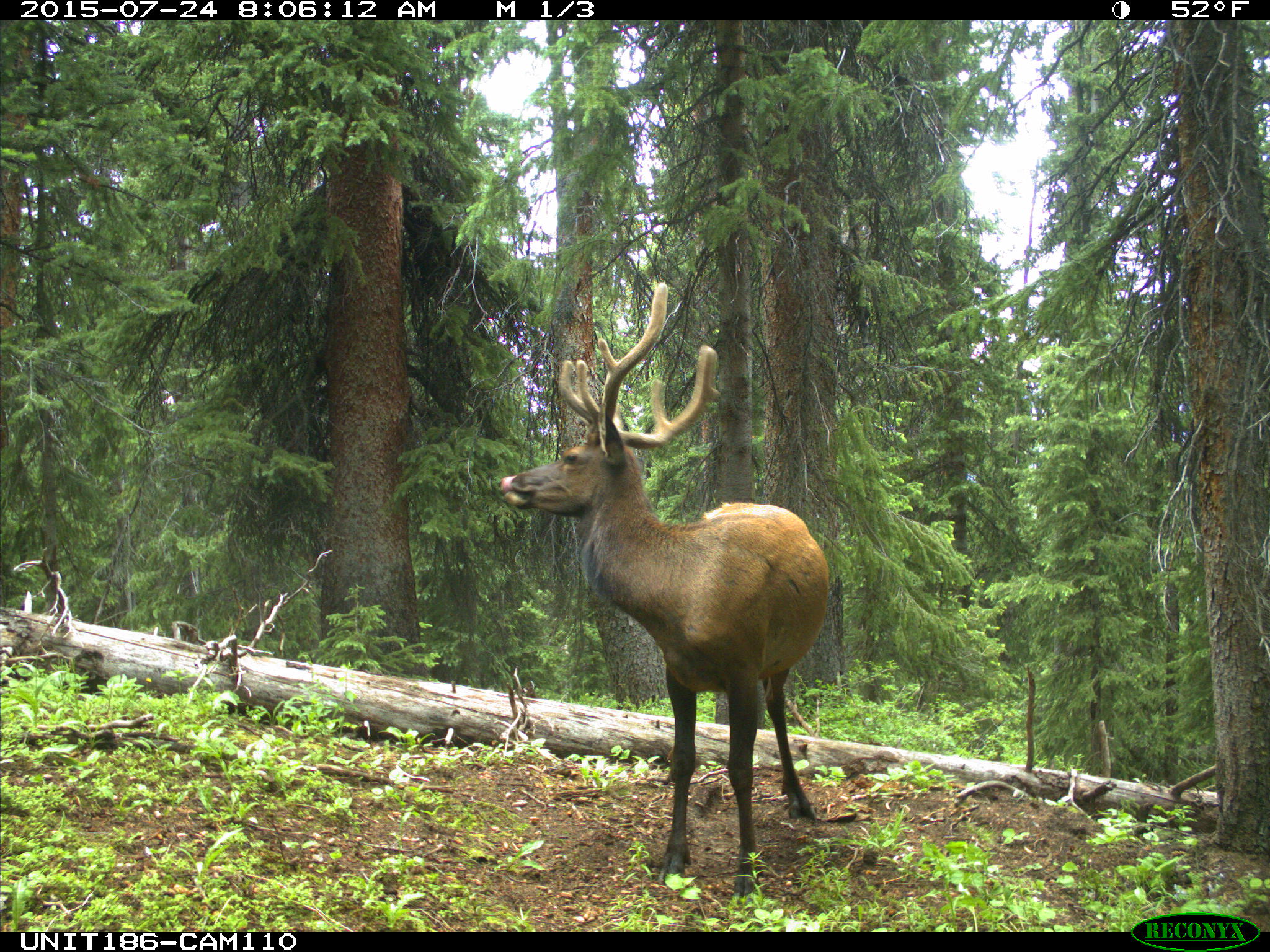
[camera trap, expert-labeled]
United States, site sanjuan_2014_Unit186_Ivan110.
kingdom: Animalia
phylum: Chordata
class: Mammalia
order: Artiodactyla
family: Cervidae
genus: Cervus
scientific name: Cervus elaphus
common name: red deer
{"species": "Cervus elaphus (red deer)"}